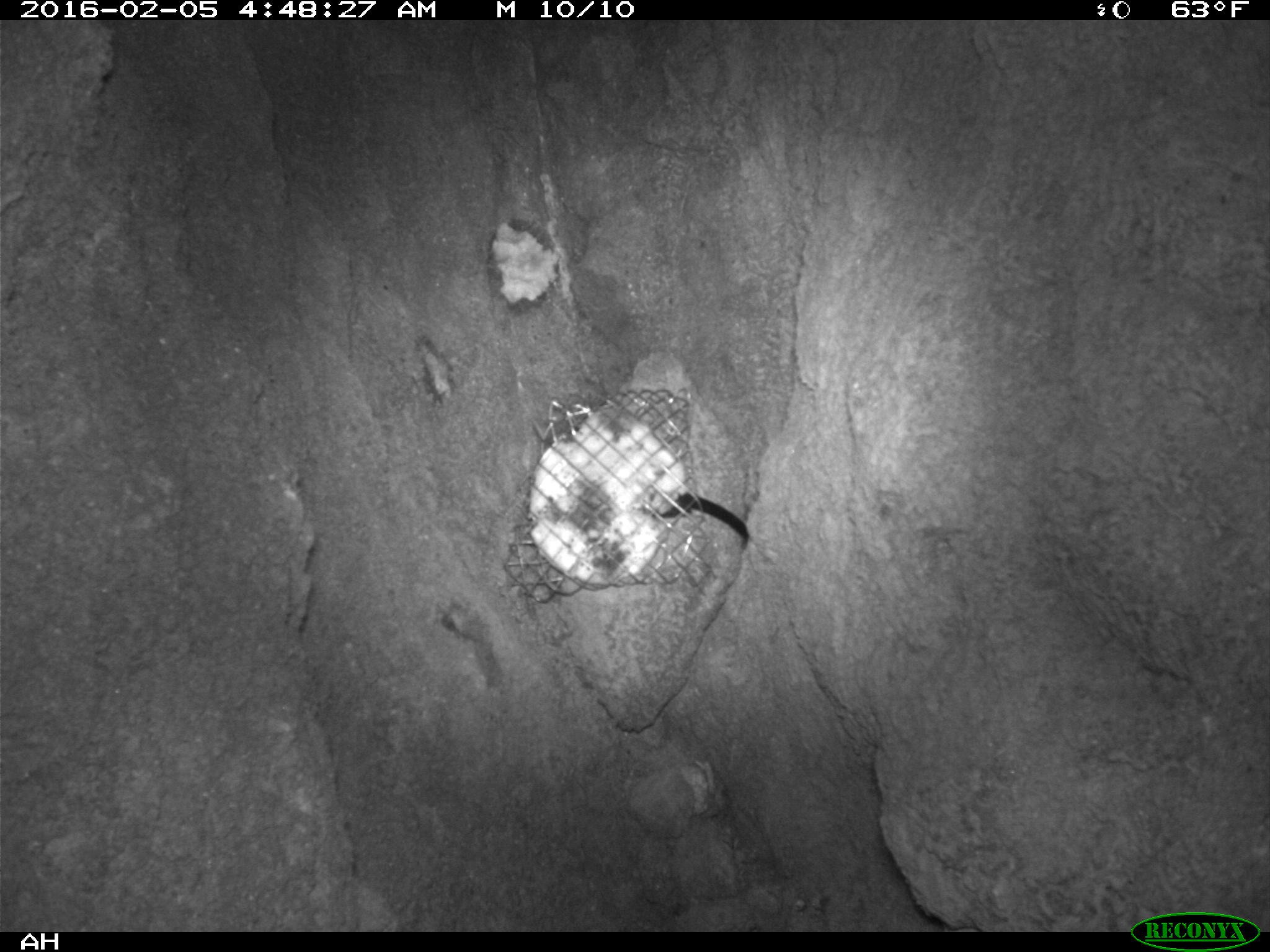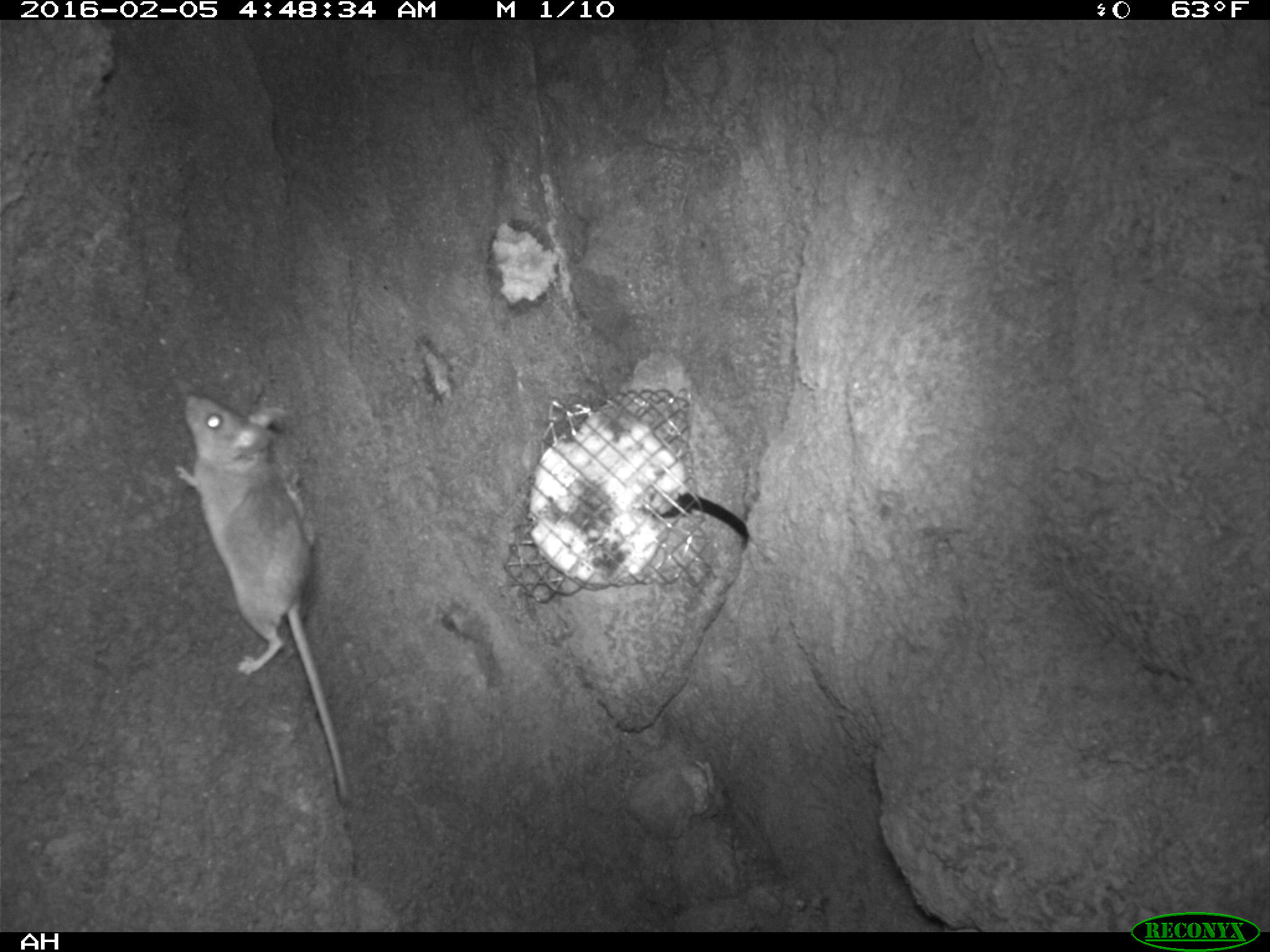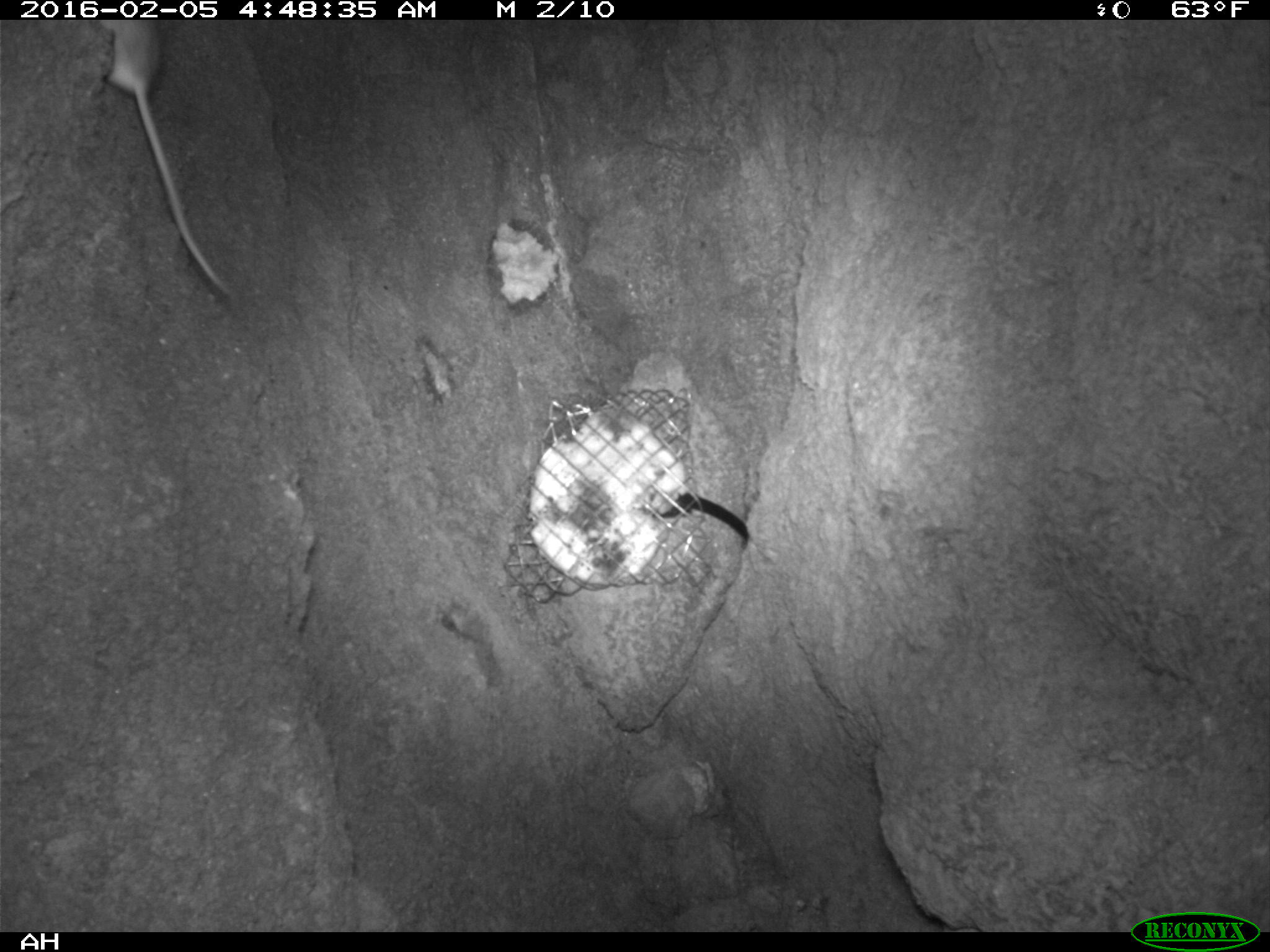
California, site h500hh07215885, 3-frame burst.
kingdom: Animalia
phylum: Chordata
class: Mammalia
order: Rodentia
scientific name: Rodentia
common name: rodent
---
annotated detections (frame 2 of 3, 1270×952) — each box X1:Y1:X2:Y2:
rodent: 172:391:350:803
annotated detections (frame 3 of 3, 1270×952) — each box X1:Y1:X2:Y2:
rodent: 99:19:231:294